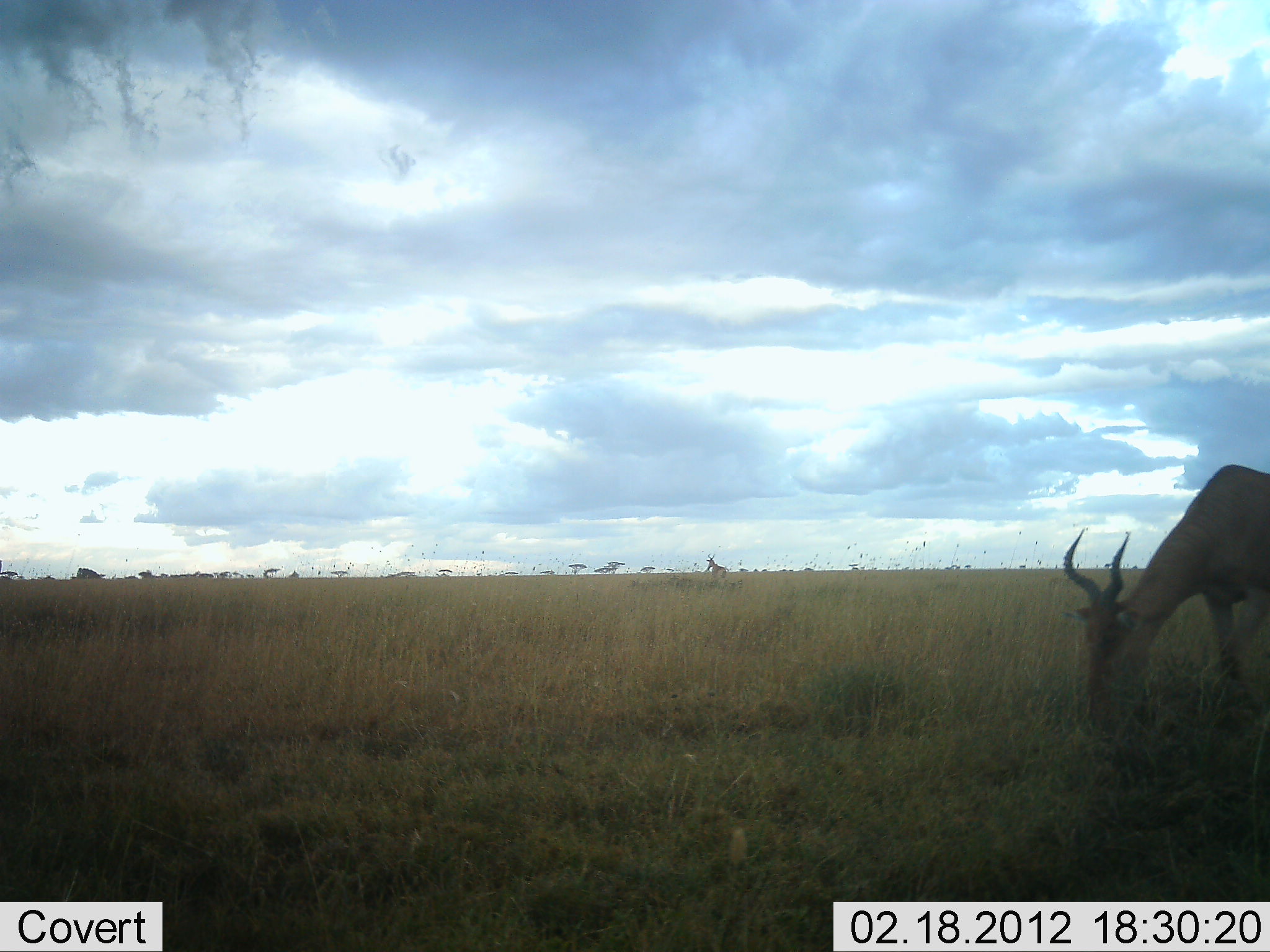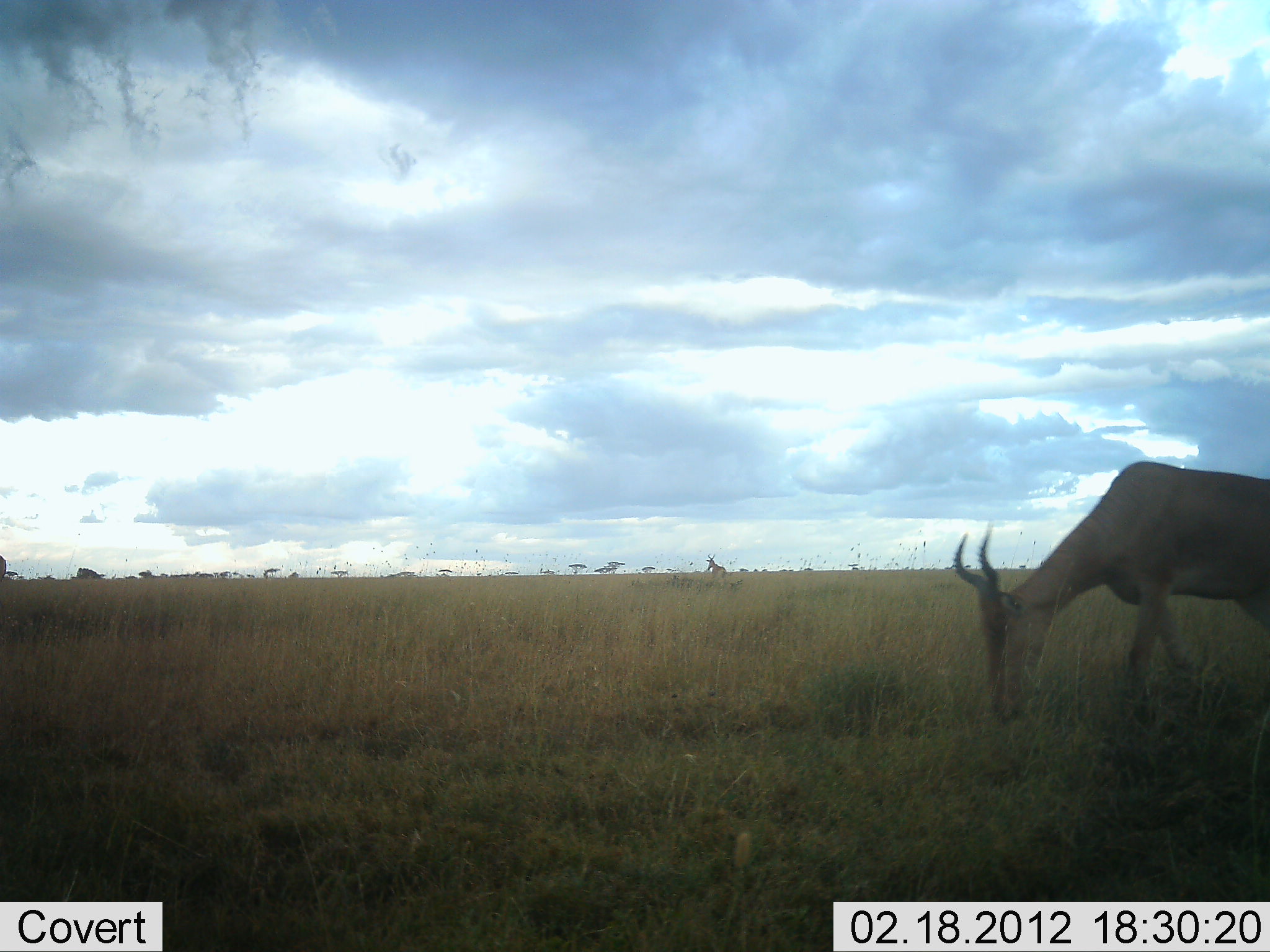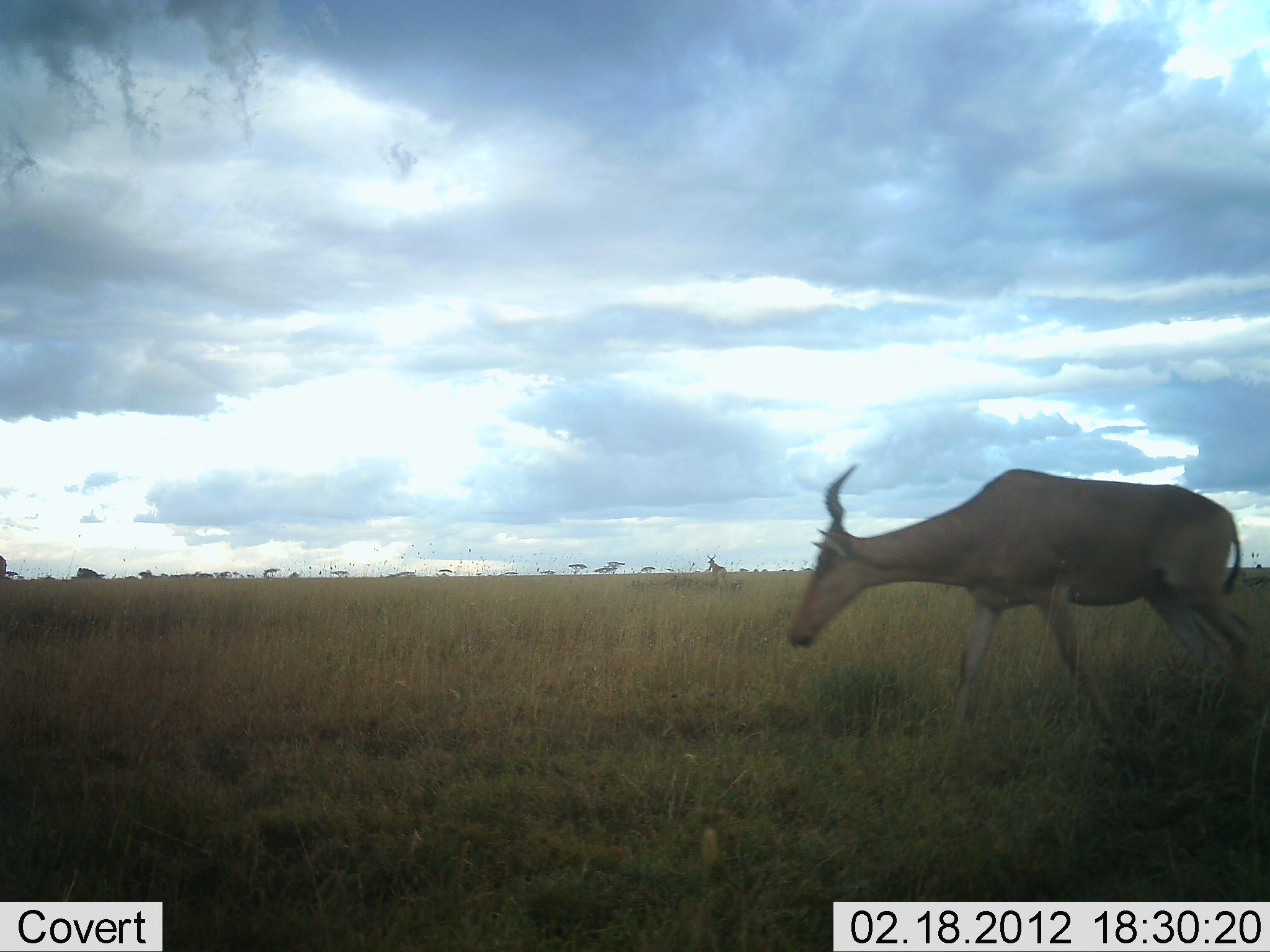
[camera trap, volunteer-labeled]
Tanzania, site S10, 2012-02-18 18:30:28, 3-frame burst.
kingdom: Animalia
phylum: Chordata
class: Mammalia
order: Artiodactyla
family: Bovidae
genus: Alcelaphus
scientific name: Alcelaphus buselaphus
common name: hartebeest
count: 1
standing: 8%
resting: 0%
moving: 62%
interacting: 0%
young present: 0%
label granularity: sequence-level